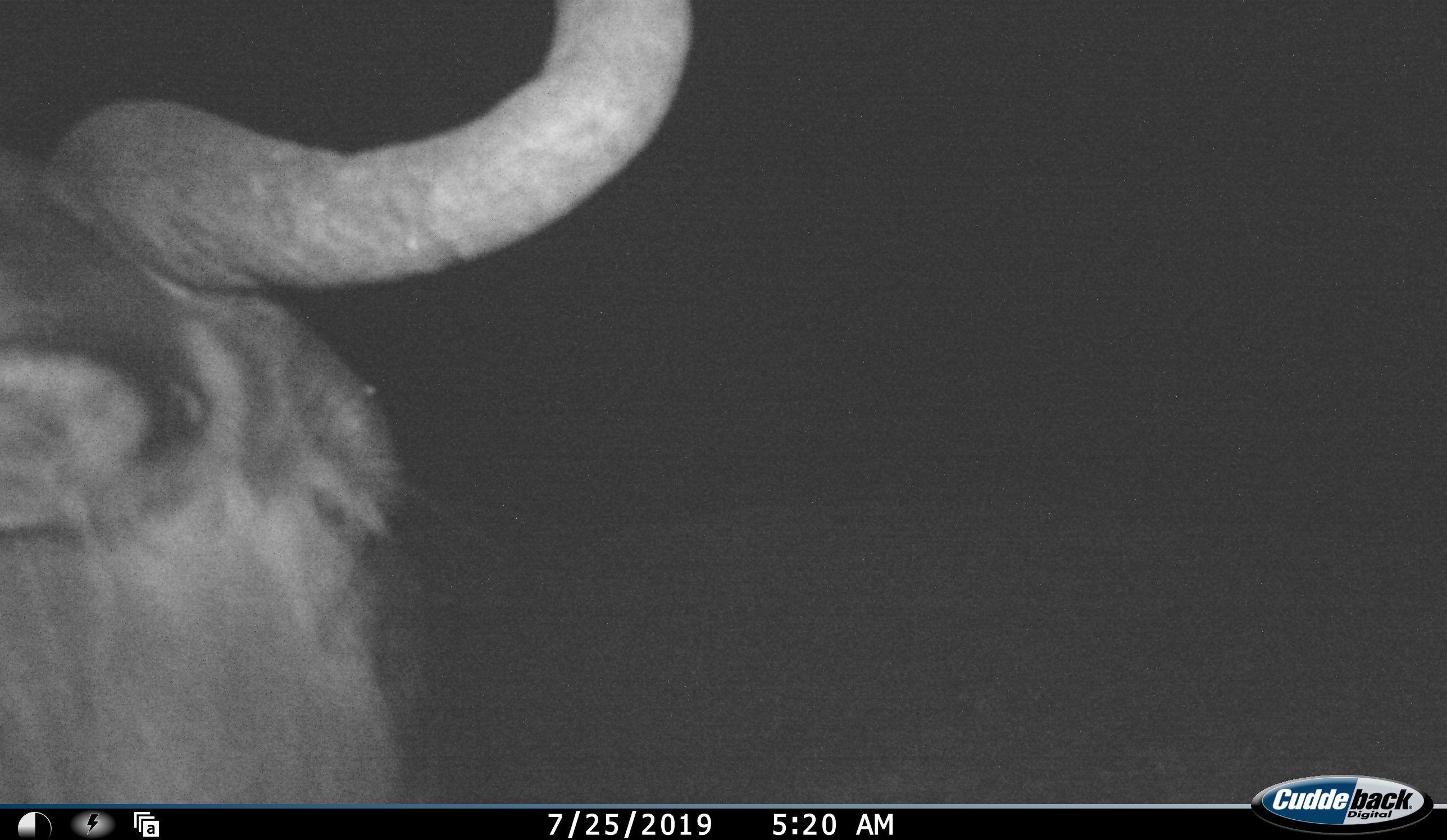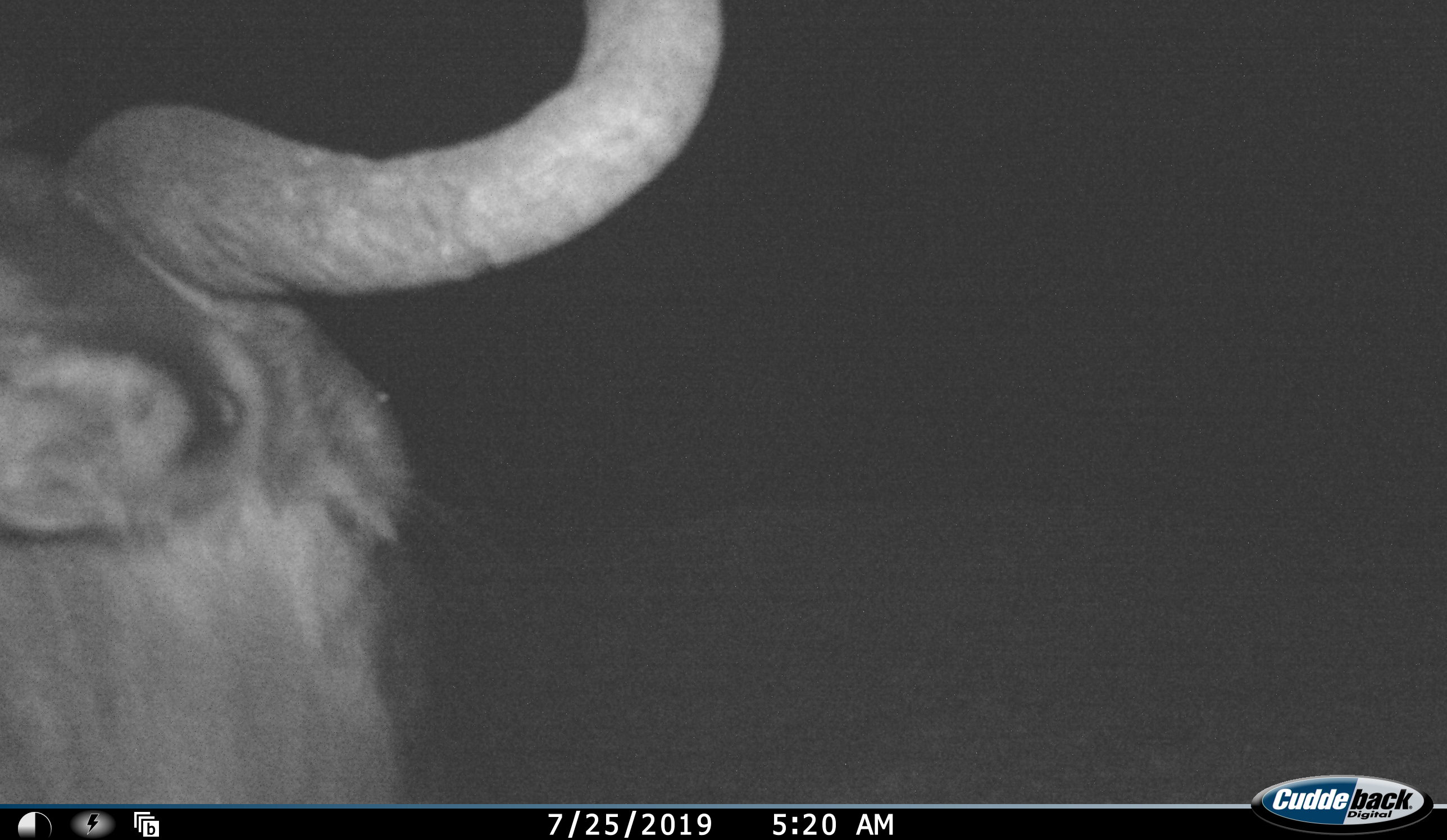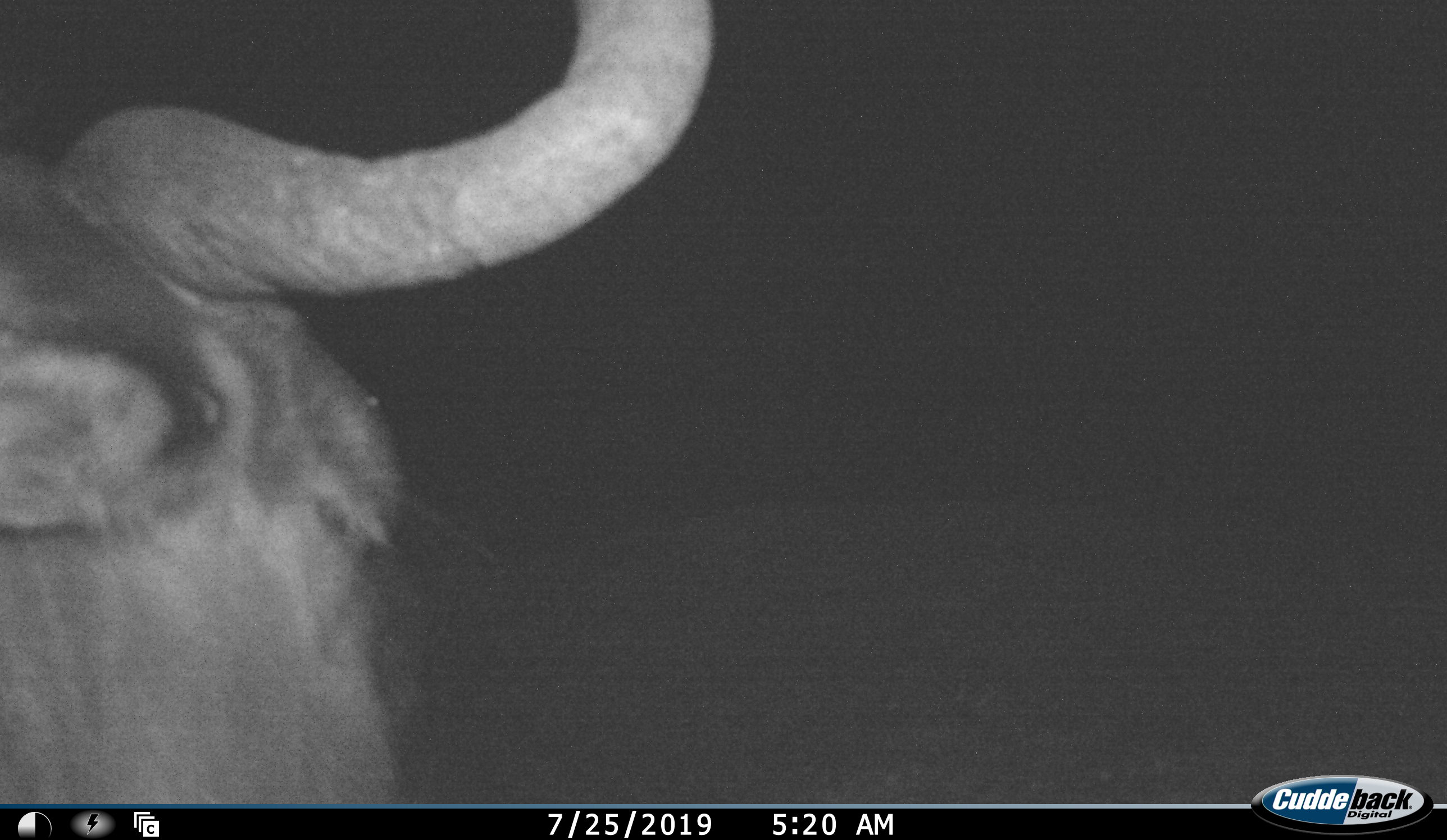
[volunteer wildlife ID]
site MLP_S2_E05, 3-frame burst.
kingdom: Animalia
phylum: Chordata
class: Mammalia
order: Artiodactyla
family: Bovidae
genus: Connochaetes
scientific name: Connochaetes taurinus taurinus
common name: blue wildebeest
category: wildebeestblue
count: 1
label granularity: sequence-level